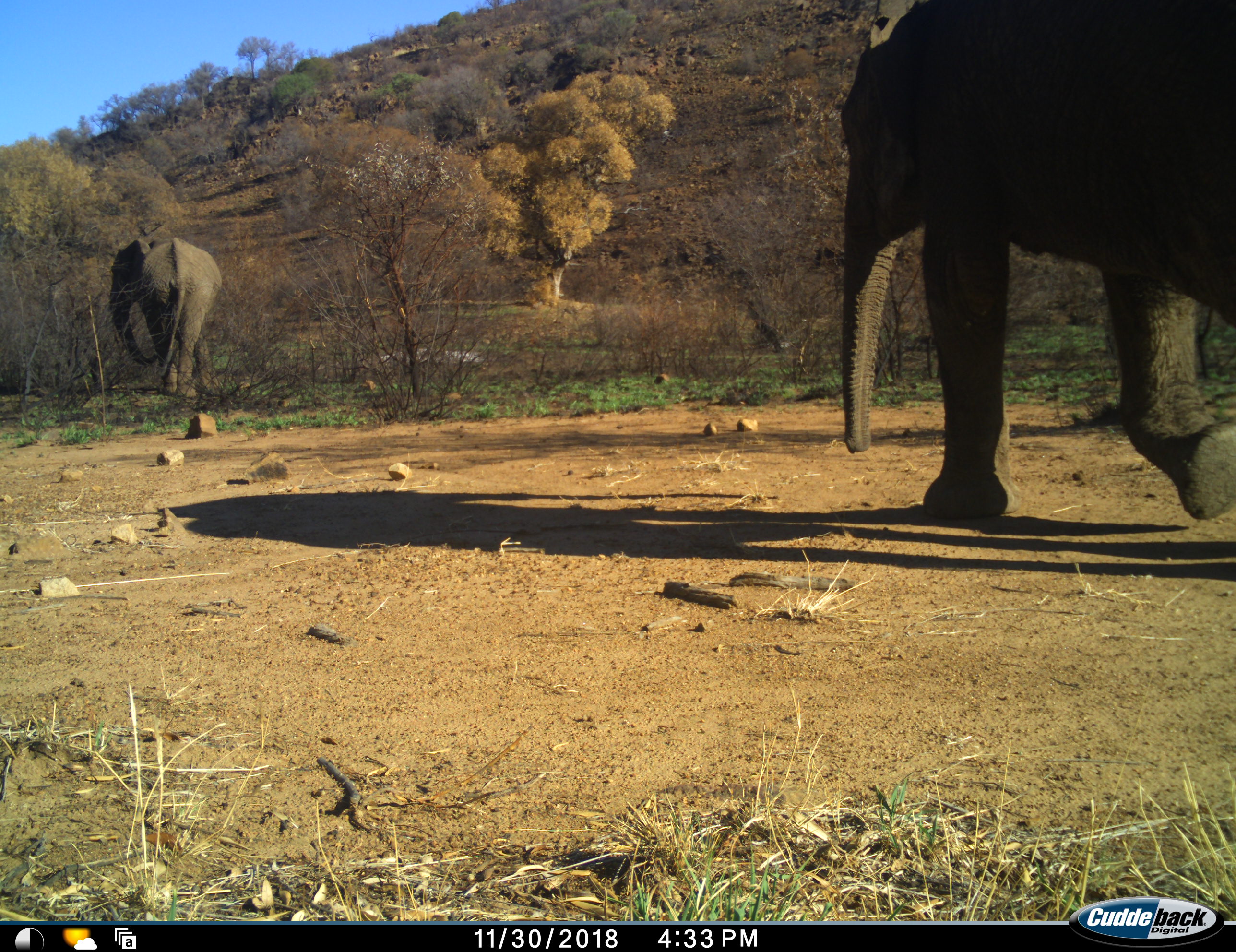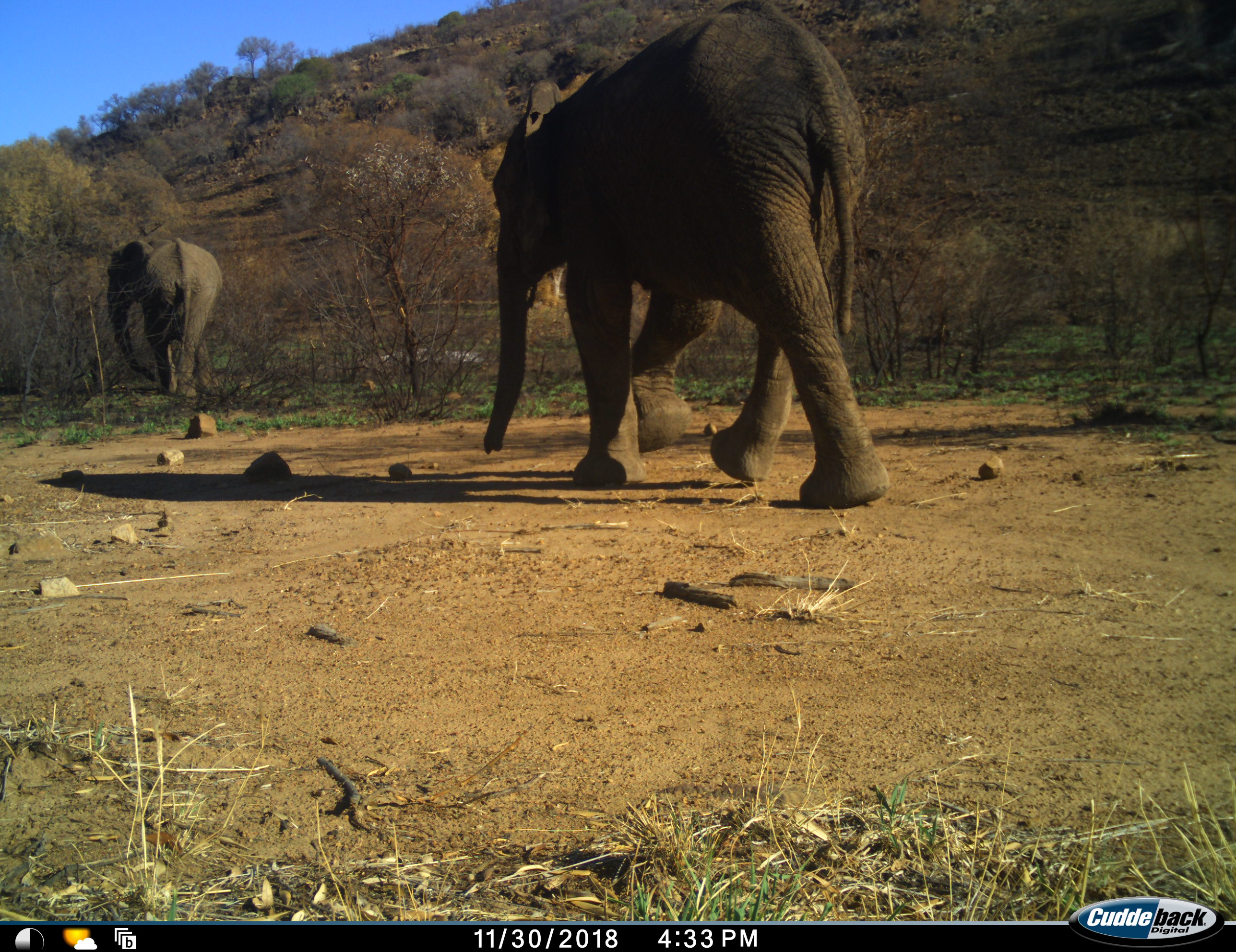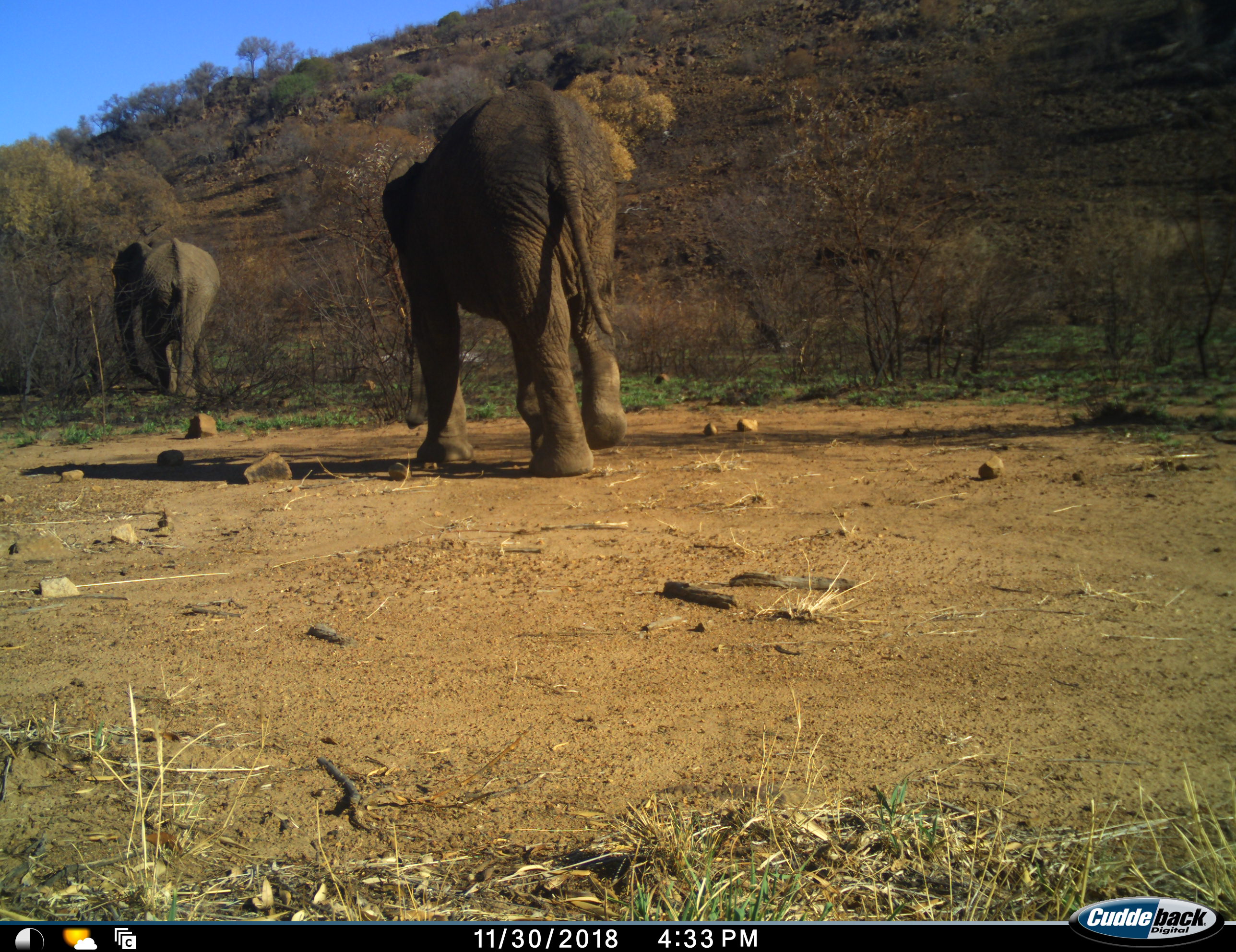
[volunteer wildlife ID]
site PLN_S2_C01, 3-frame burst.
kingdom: Animalia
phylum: Chordata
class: Mammalia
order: Proboscidea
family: Elephantidae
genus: Loxodonta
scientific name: Loxodonta africana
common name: african bush elephant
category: elephant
Elephant (african bush elephant) (Loxodonta africana), count 2. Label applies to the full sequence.